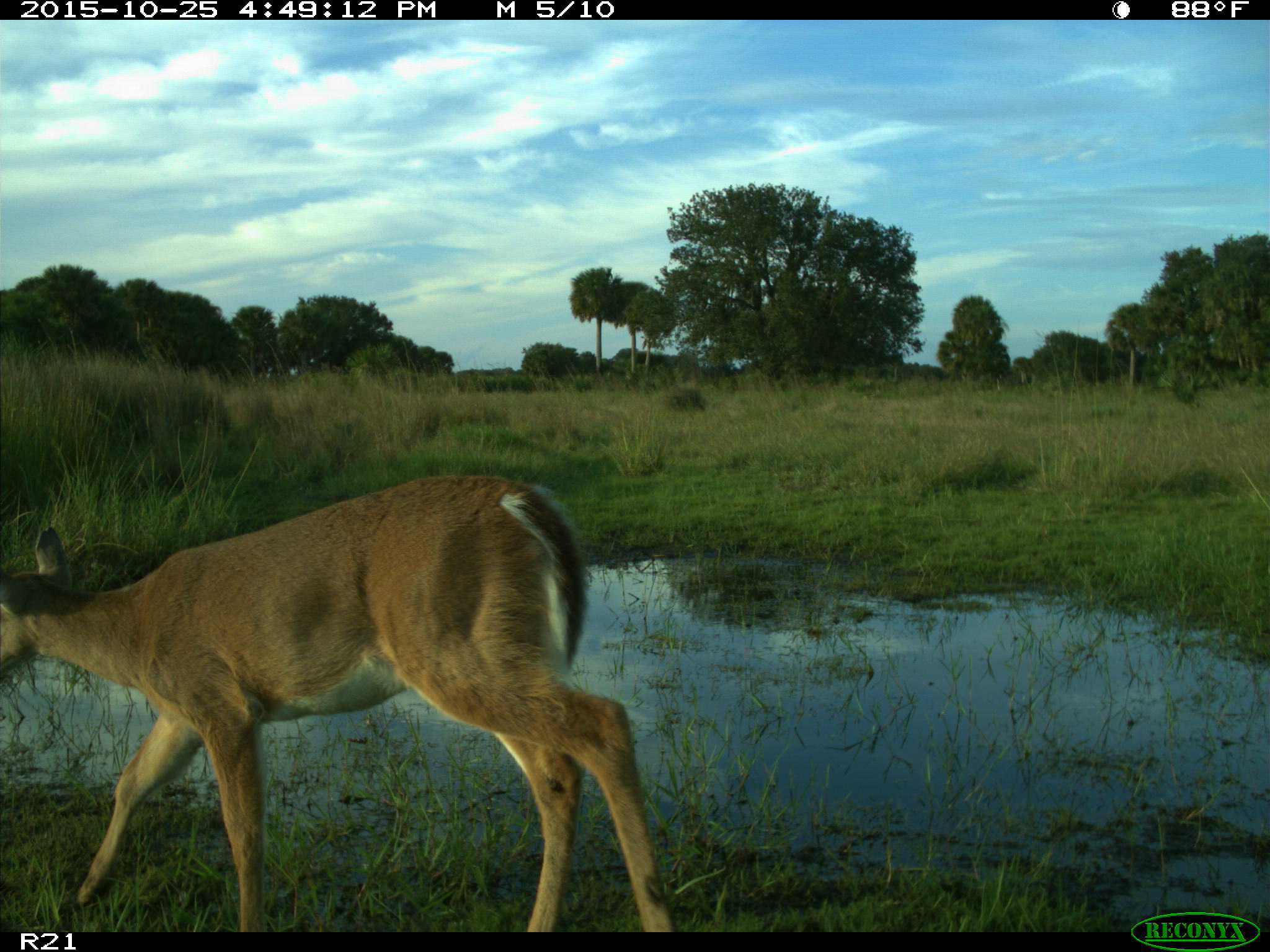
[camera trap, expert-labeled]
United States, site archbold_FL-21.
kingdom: Animalia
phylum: Chordata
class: Mammalia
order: Artiodactyla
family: Cervidae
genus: Odocoileus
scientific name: Odocoileus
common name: deer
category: unidentified deer